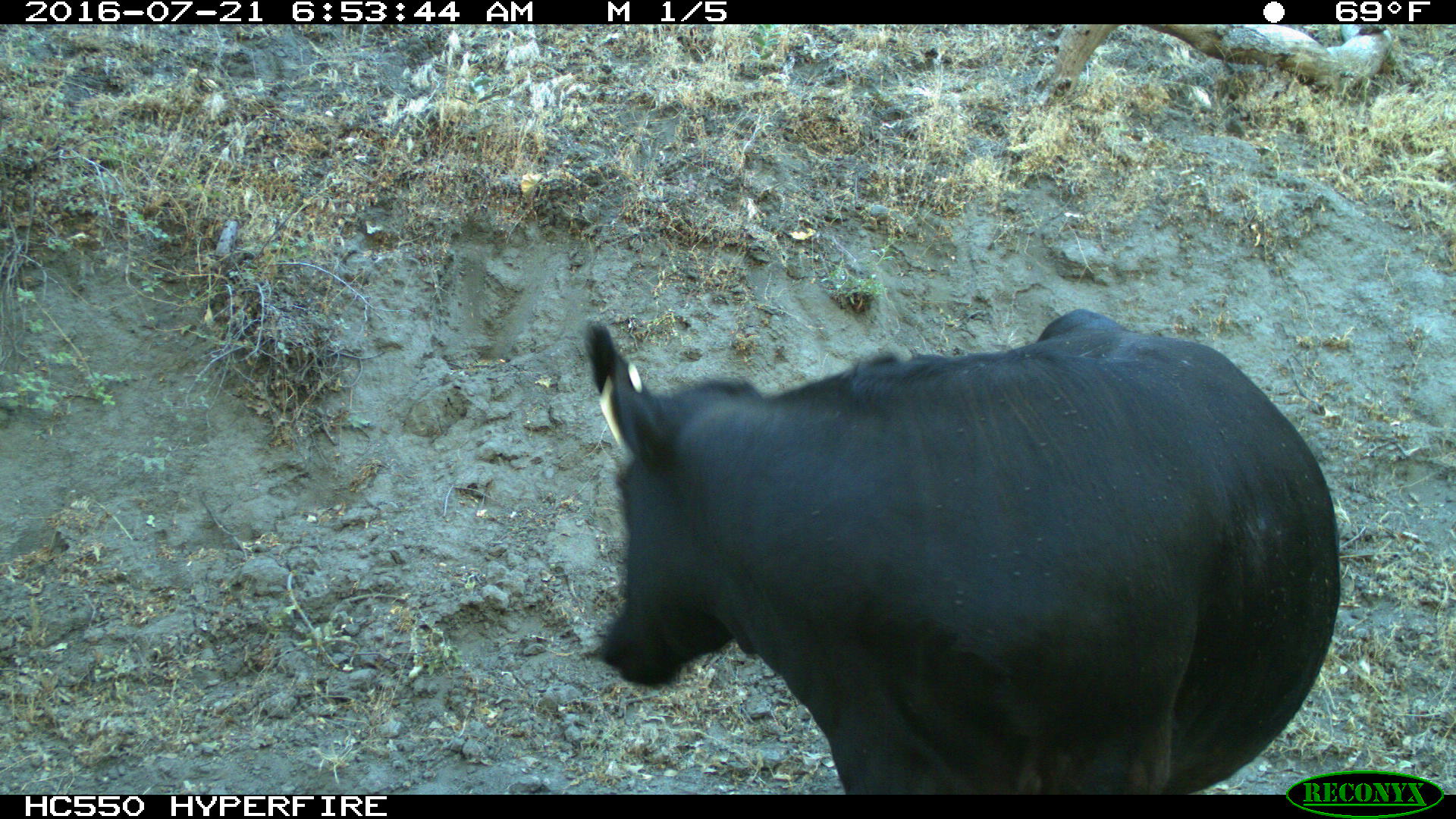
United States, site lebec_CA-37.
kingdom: Animalia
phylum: Chordata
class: Mammalia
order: Artiodactyla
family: Bovidae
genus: Bos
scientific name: Bos taurus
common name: domestic cow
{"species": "Bos taurus (domestic cow)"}